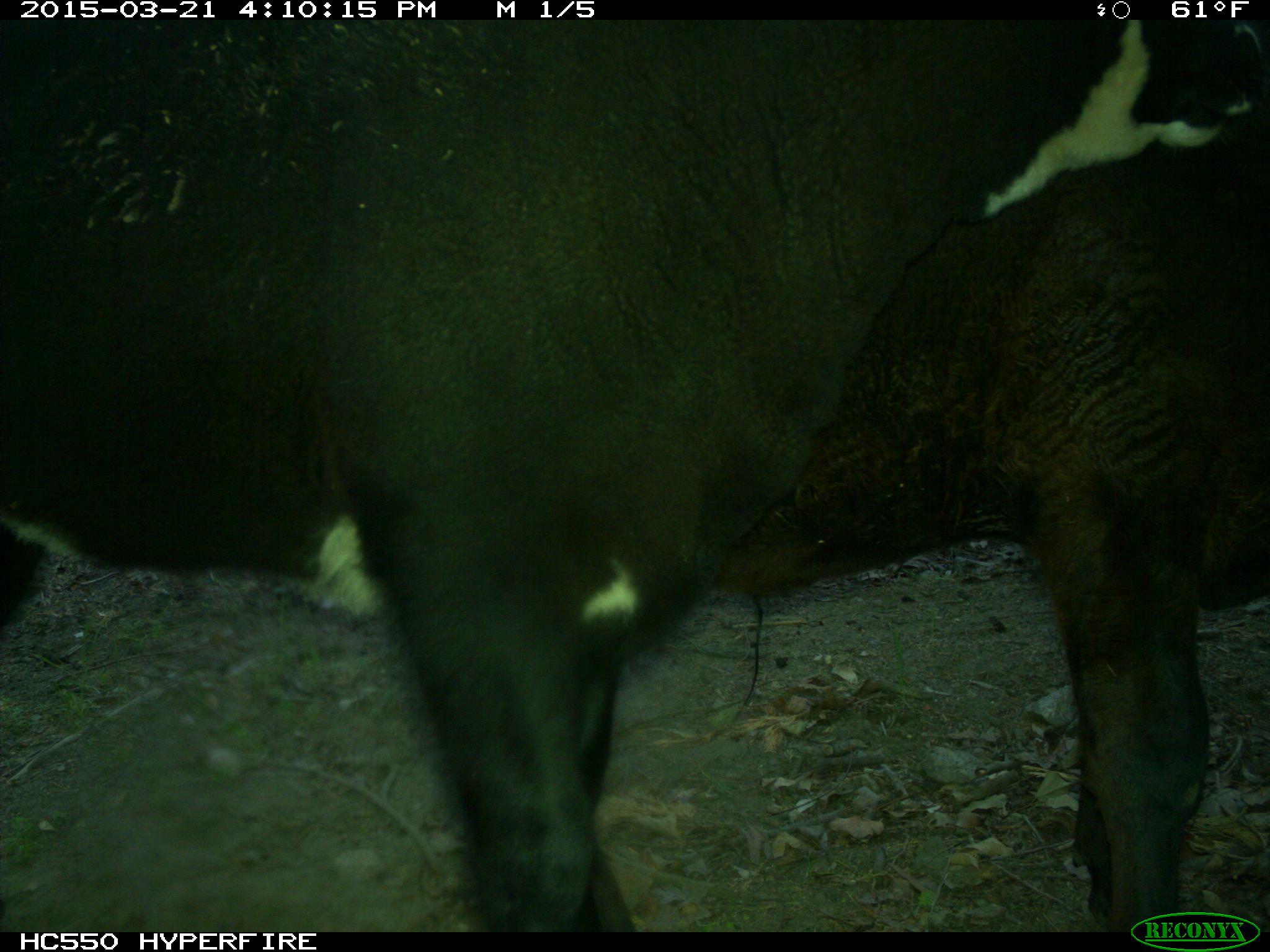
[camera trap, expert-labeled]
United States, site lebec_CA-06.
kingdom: Animalia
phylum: Chordata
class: Mammalia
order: Artiodactyla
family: Bovidae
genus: Bos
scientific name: Bos taurus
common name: domestic cow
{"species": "Bos taurus (domestic cow)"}